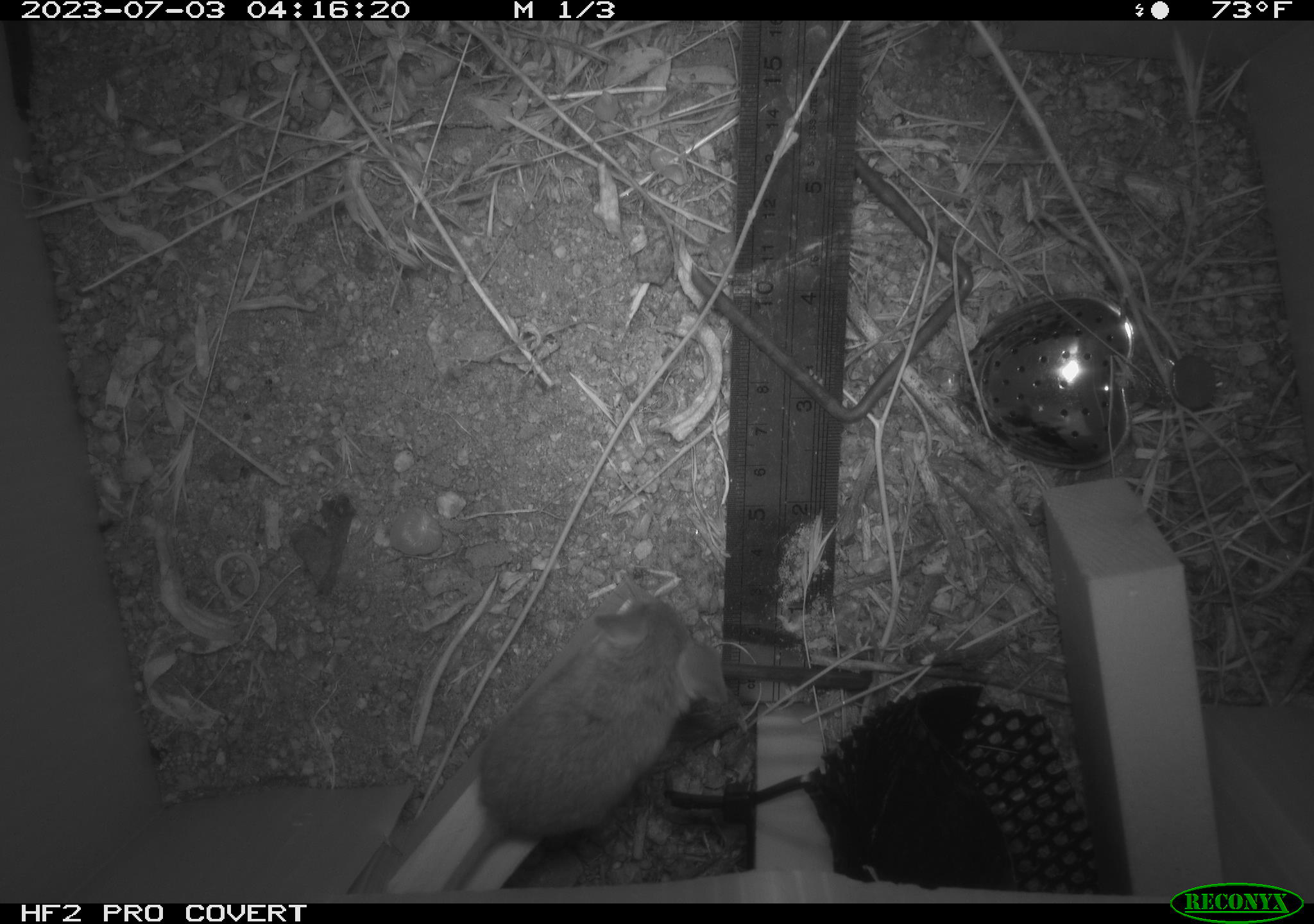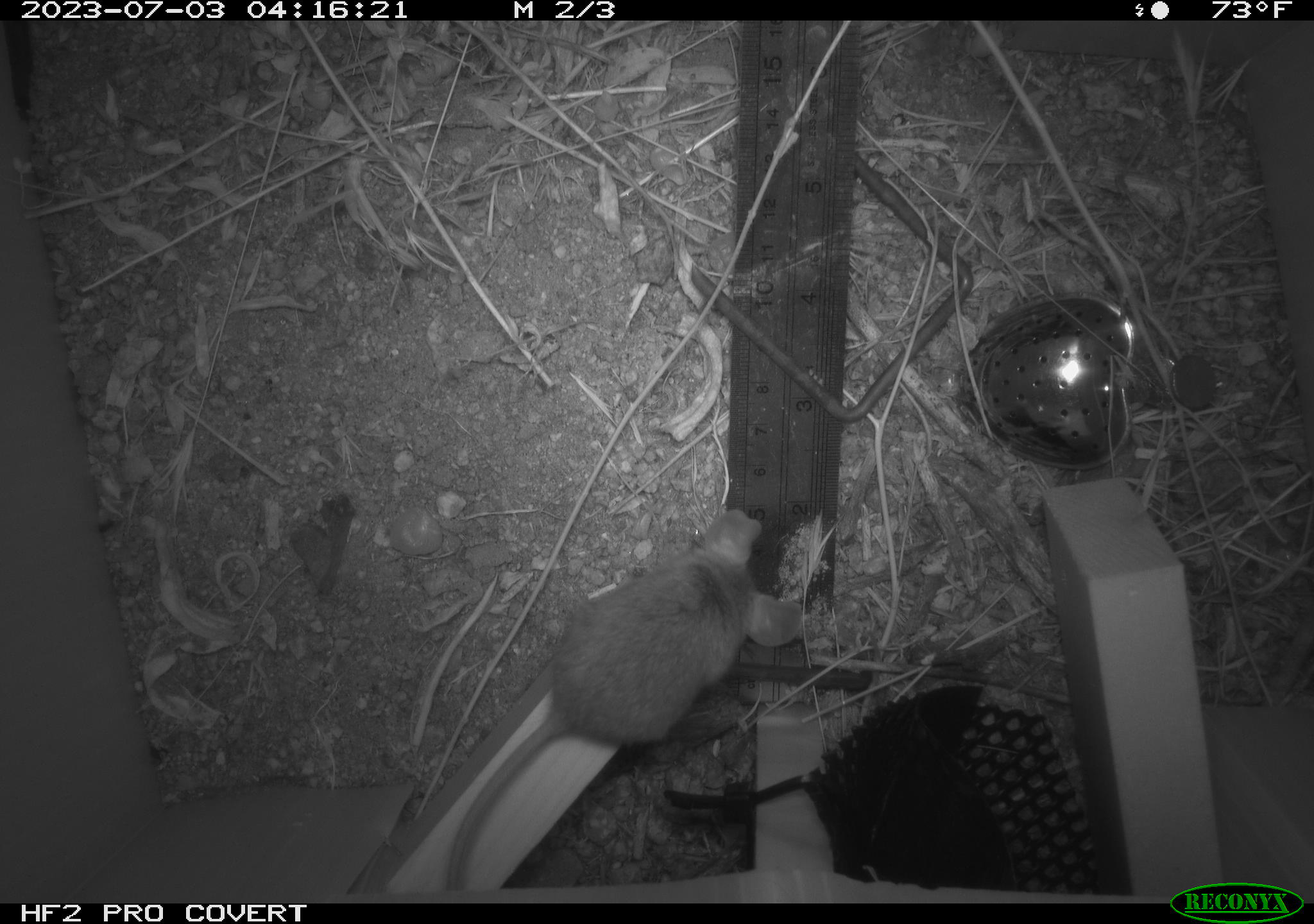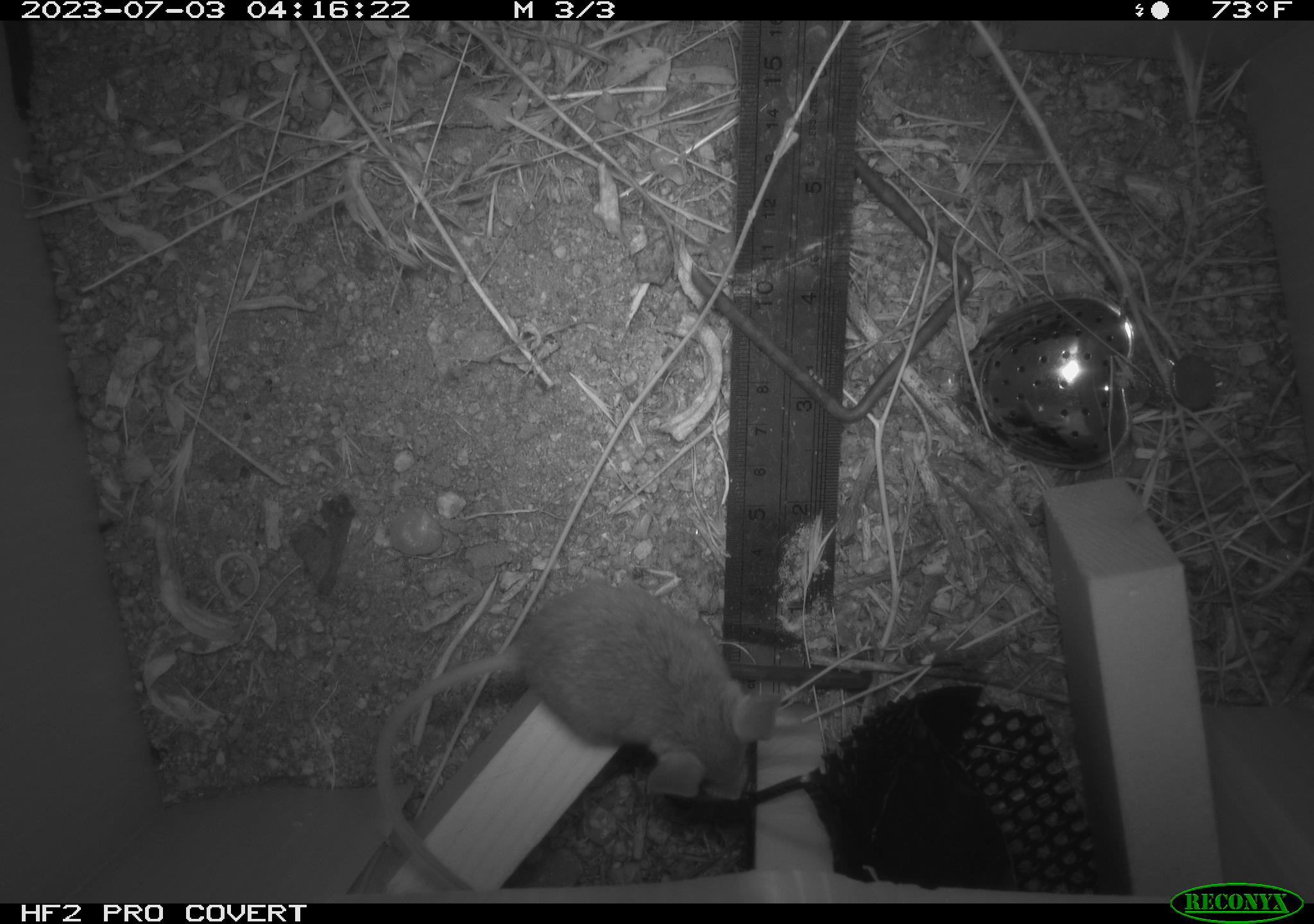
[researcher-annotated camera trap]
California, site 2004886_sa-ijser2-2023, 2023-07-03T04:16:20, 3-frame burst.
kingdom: Animalia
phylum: Chordata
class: Mammalia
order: Rodentia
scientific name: Rodentia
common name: mouse species